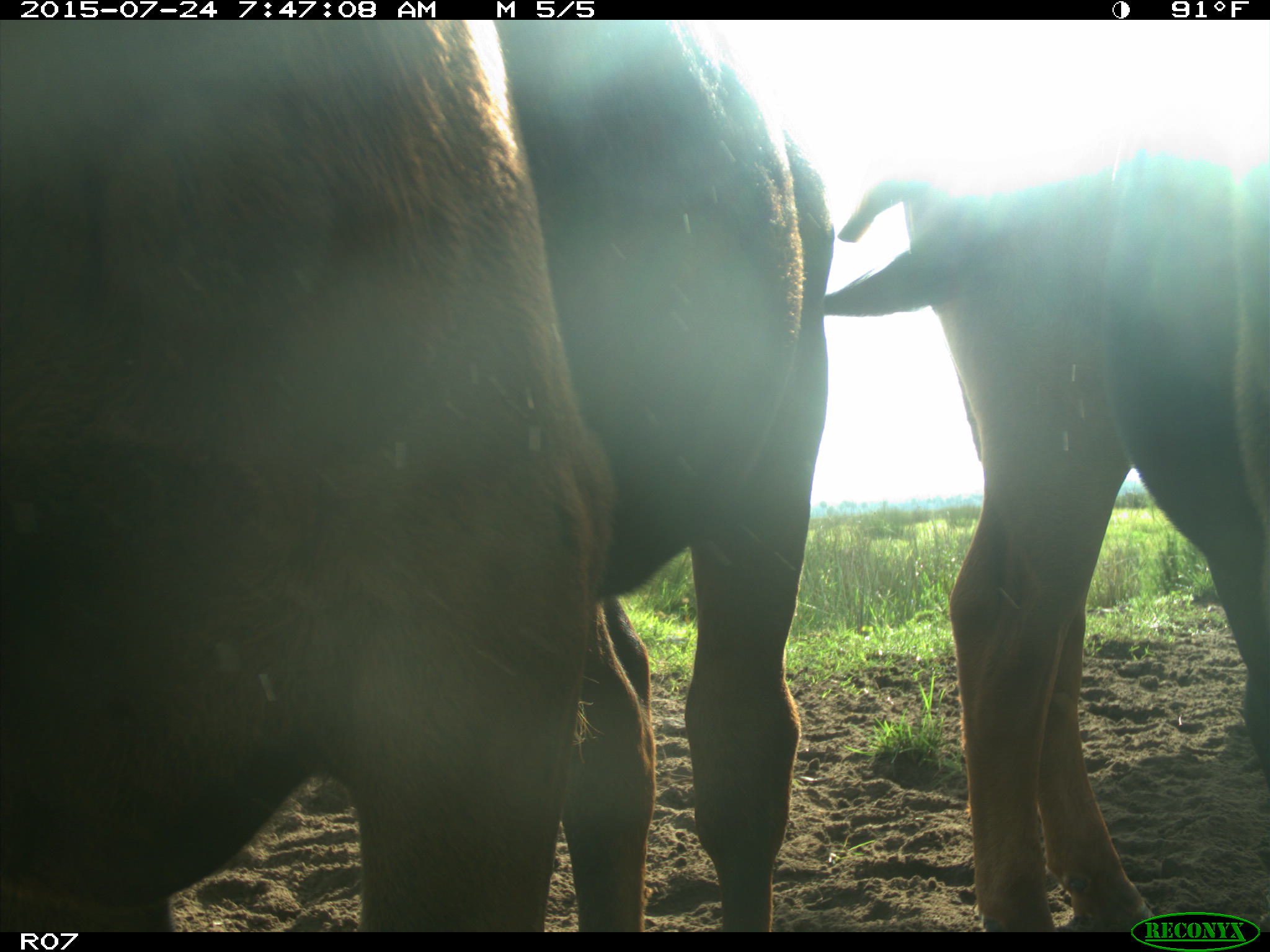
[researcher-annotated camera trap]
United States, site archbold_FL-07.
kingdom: Animalia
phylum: Chordata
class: Mammalia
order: Artiodactyla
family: Bovidae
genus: Bos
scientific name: Bos taurus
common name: domestic cow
Bos taurus (domestic cow).